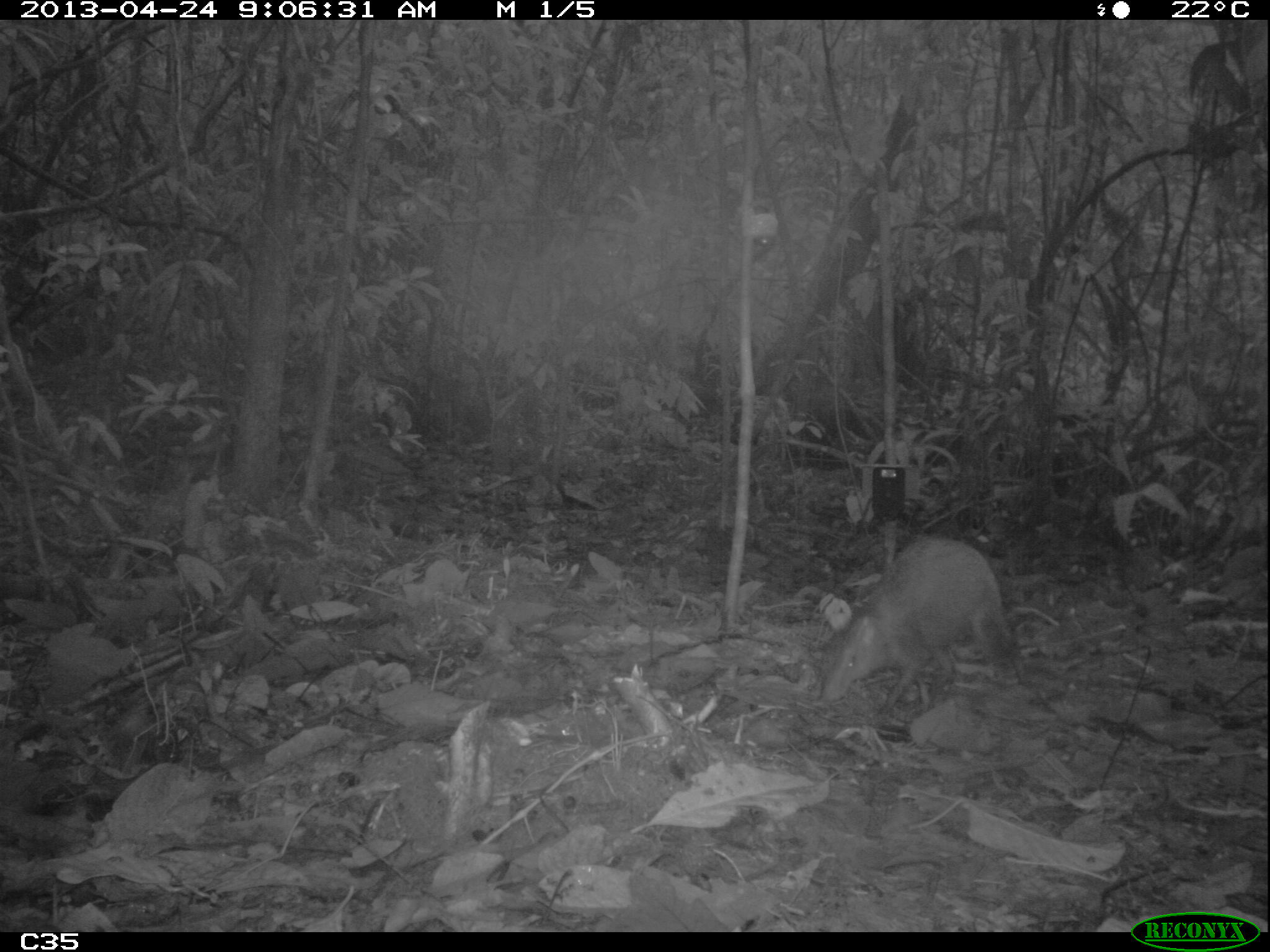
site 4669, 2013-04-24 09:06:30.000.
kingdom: Animalia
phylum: Chordata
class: Mammalia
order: Rodentia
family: Dasyproctidae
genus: Dasyprocta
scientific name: Dasyprocta leporina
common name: red-rumped agouti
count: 1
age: adult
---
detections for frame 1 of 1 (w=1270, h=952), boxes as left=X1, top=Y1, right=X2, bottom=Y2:
dasyprocta leporina: left=817, top=530, right=1032, bottom=719